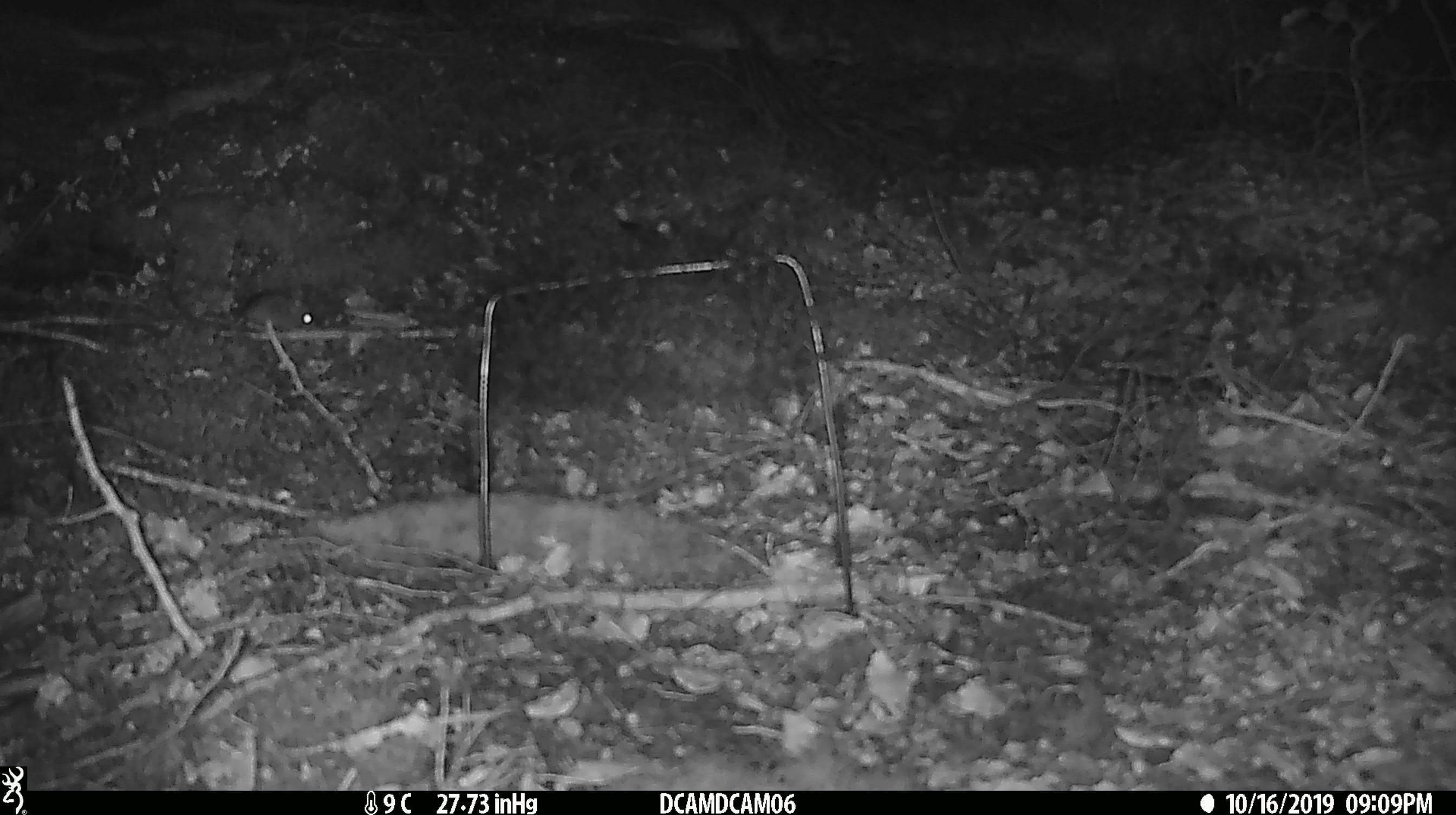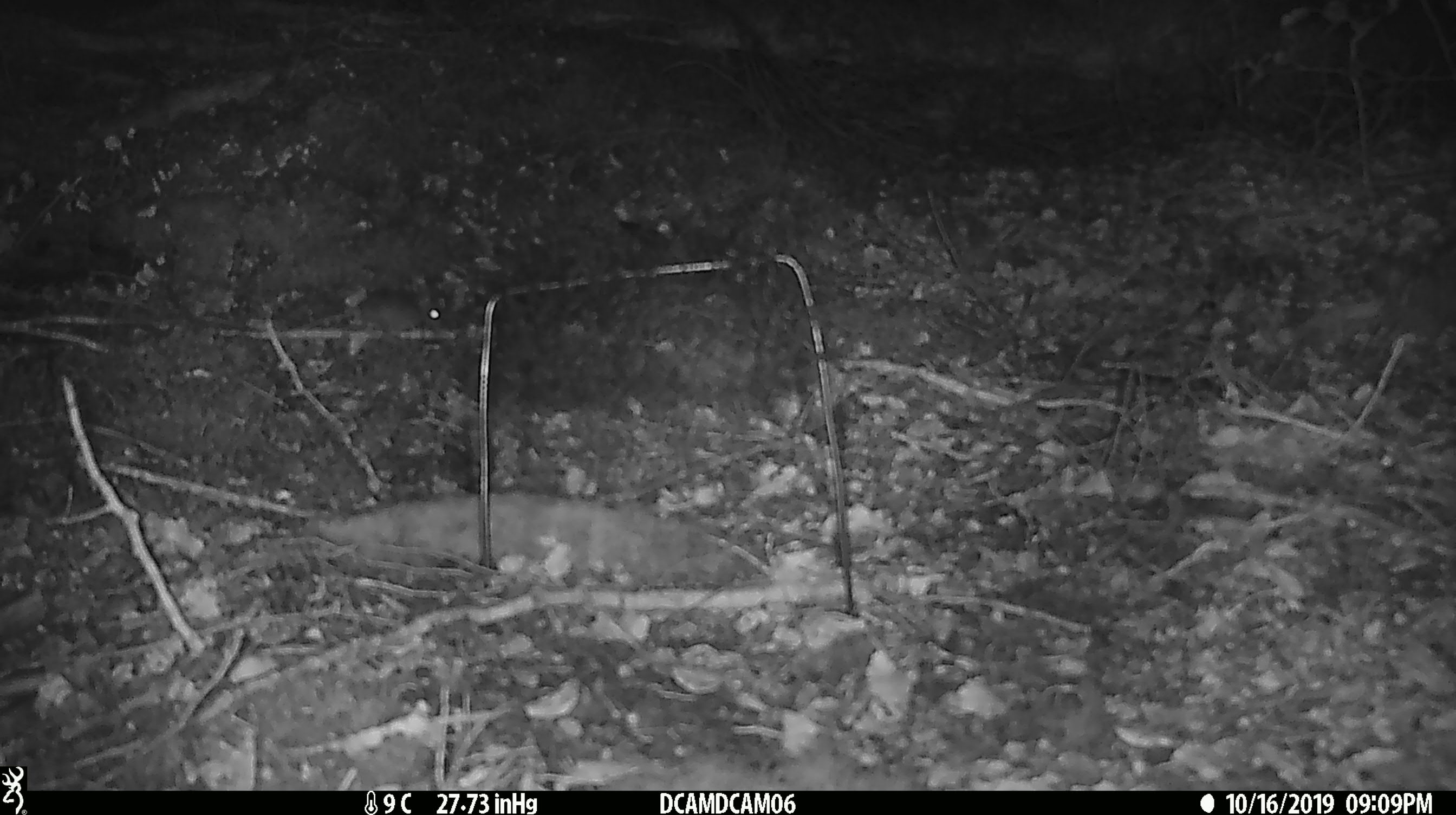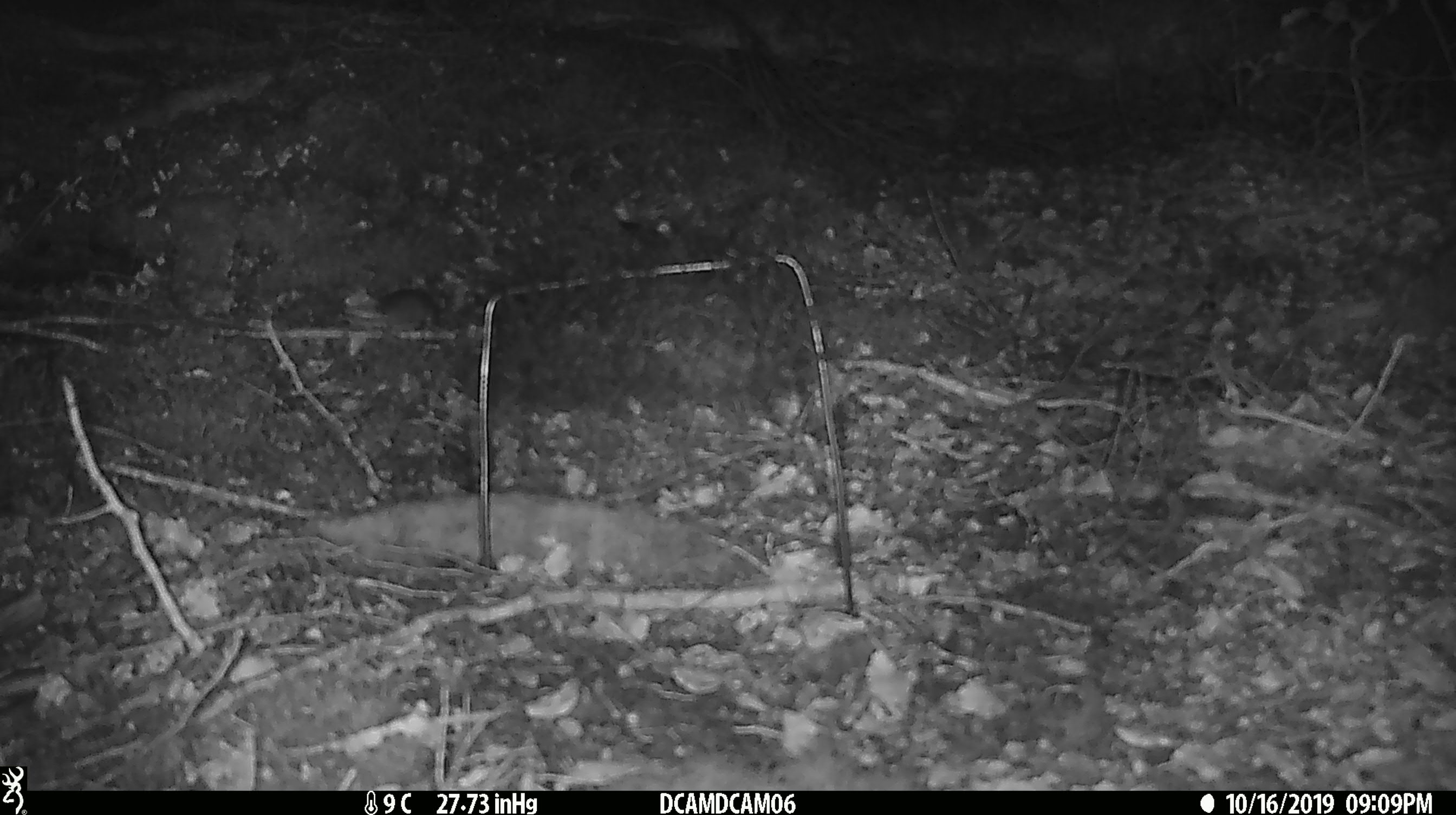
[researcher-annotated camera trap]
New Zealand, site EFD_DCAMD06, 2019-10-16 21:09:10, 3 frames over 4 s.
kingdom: Animalia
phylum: Chordata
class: Mammalia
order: Rodentia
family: Muridae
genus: Mus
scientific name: Mus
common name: mouse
Mouse (Mus).